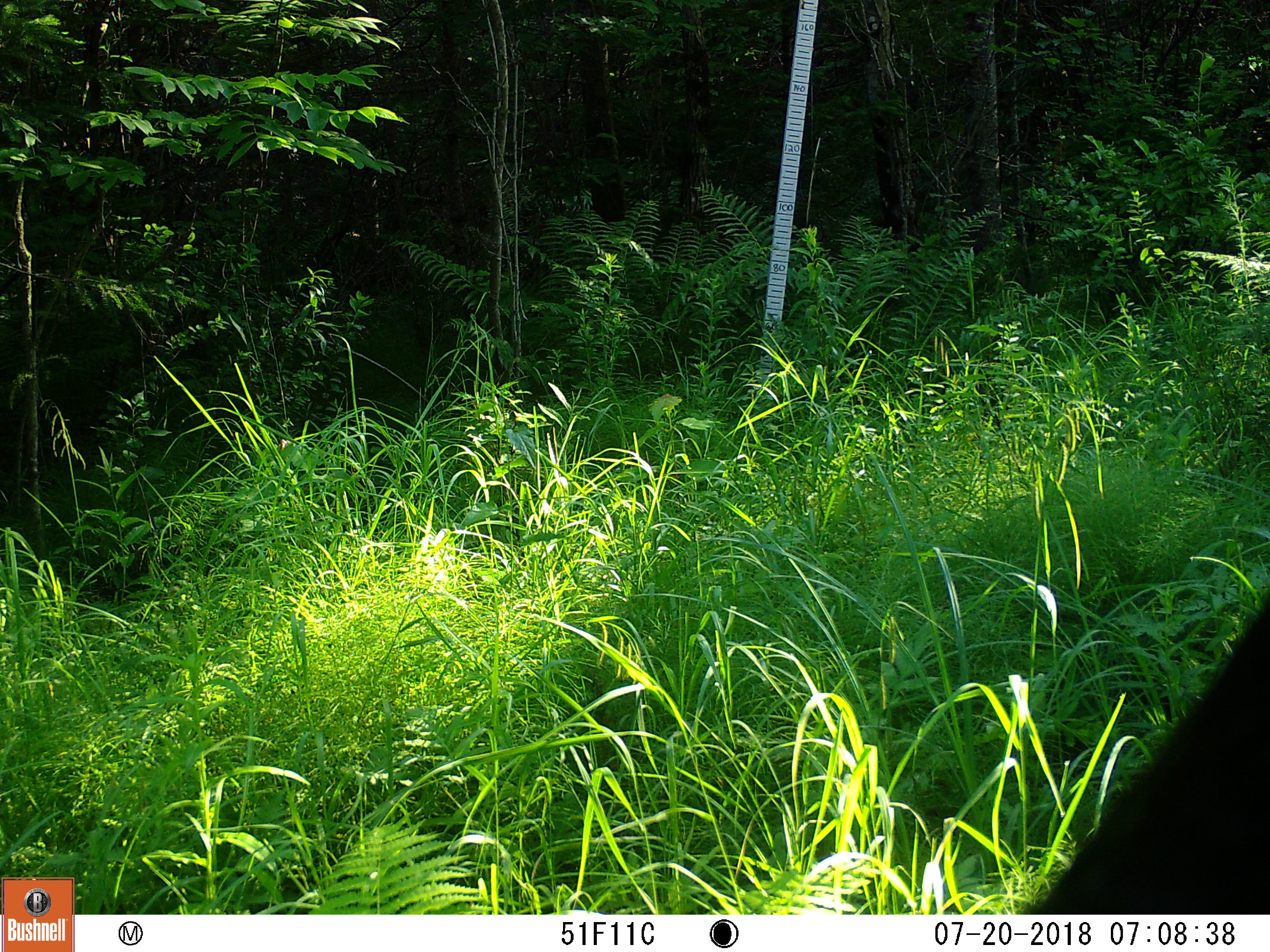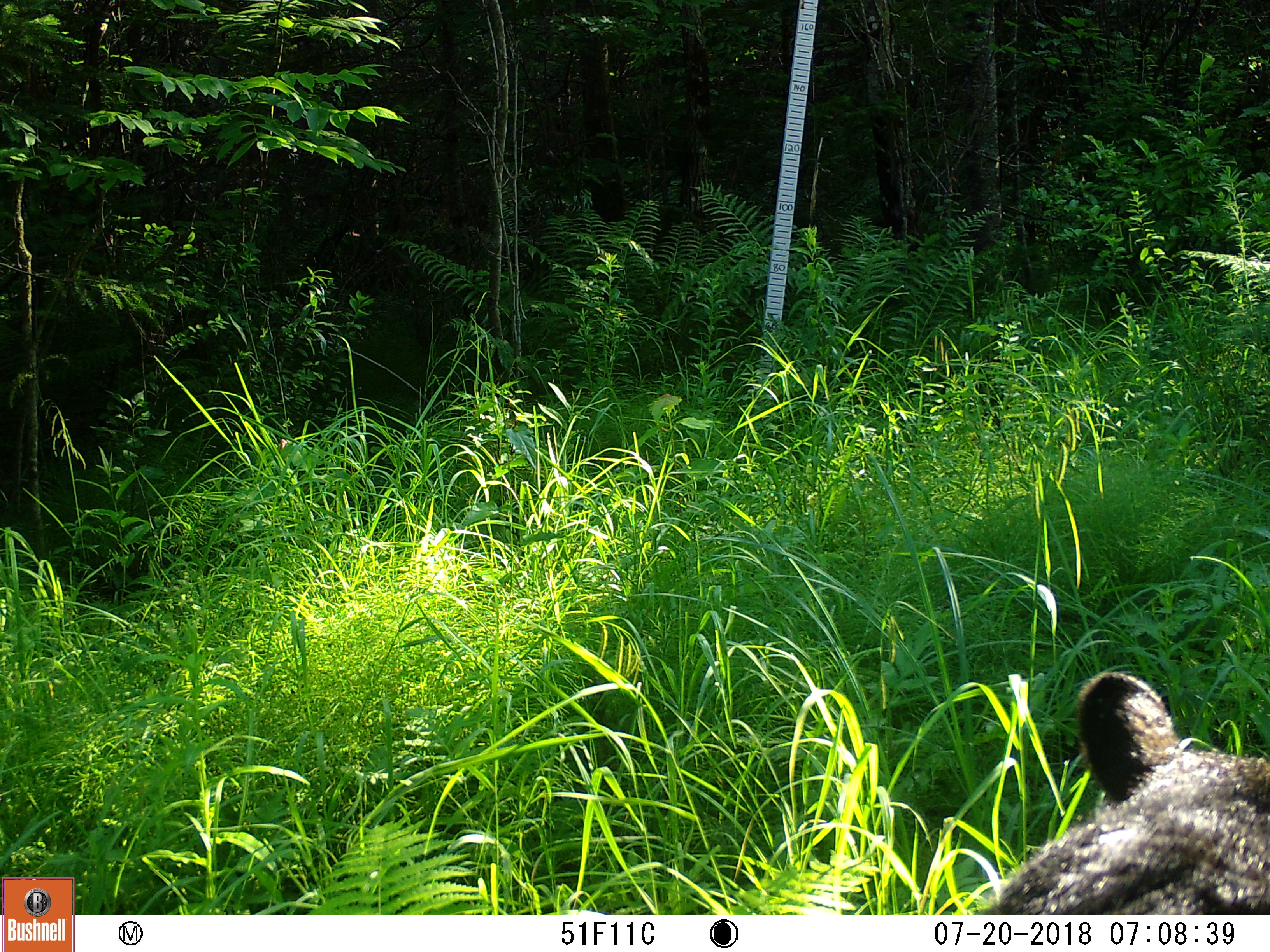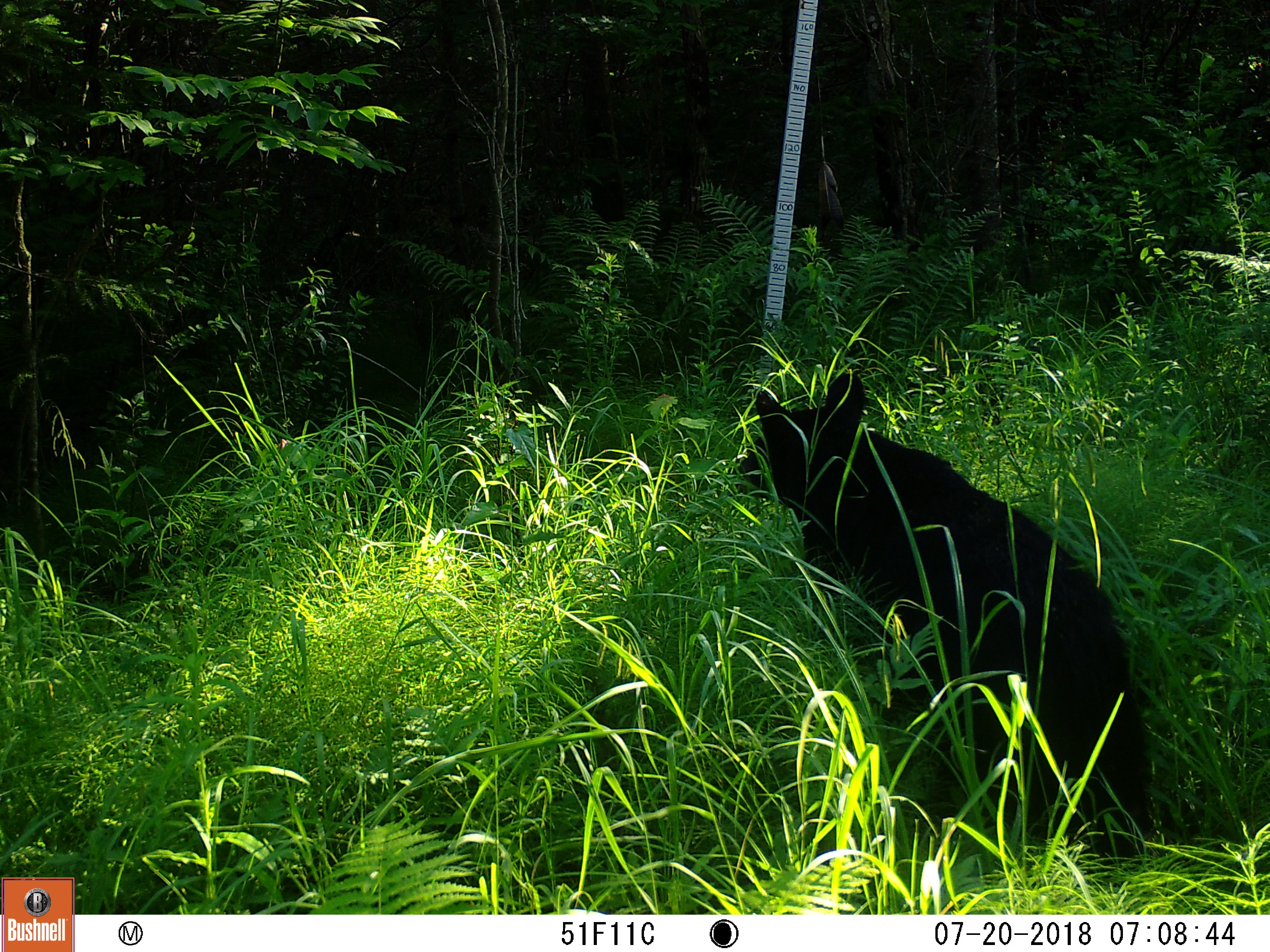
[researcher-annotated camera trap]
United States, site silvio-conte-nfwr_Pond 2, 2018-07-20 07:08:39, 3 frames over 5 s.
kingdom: Animalia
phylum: Chordata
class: Mammalia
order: Carnivora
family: Ursidae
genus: Ursus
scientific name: Ursus americanus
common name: black bear